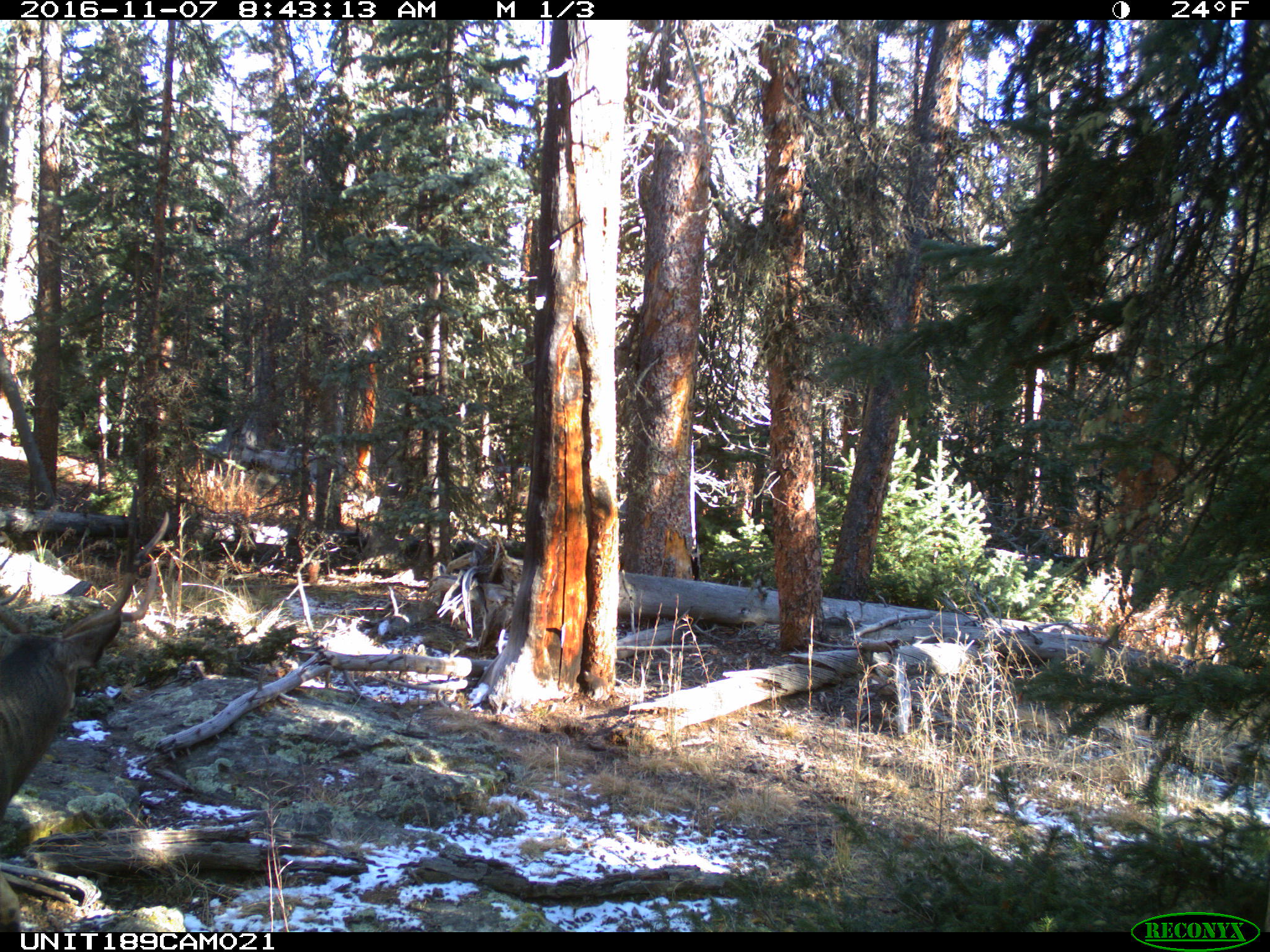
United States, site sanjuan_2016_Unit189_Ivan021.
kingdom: Animalia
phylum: Chordata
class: Mammalia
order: Artiodactyla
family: Cervidae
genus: Odocoileus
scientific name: Odocoileus hemionus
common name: mule deer